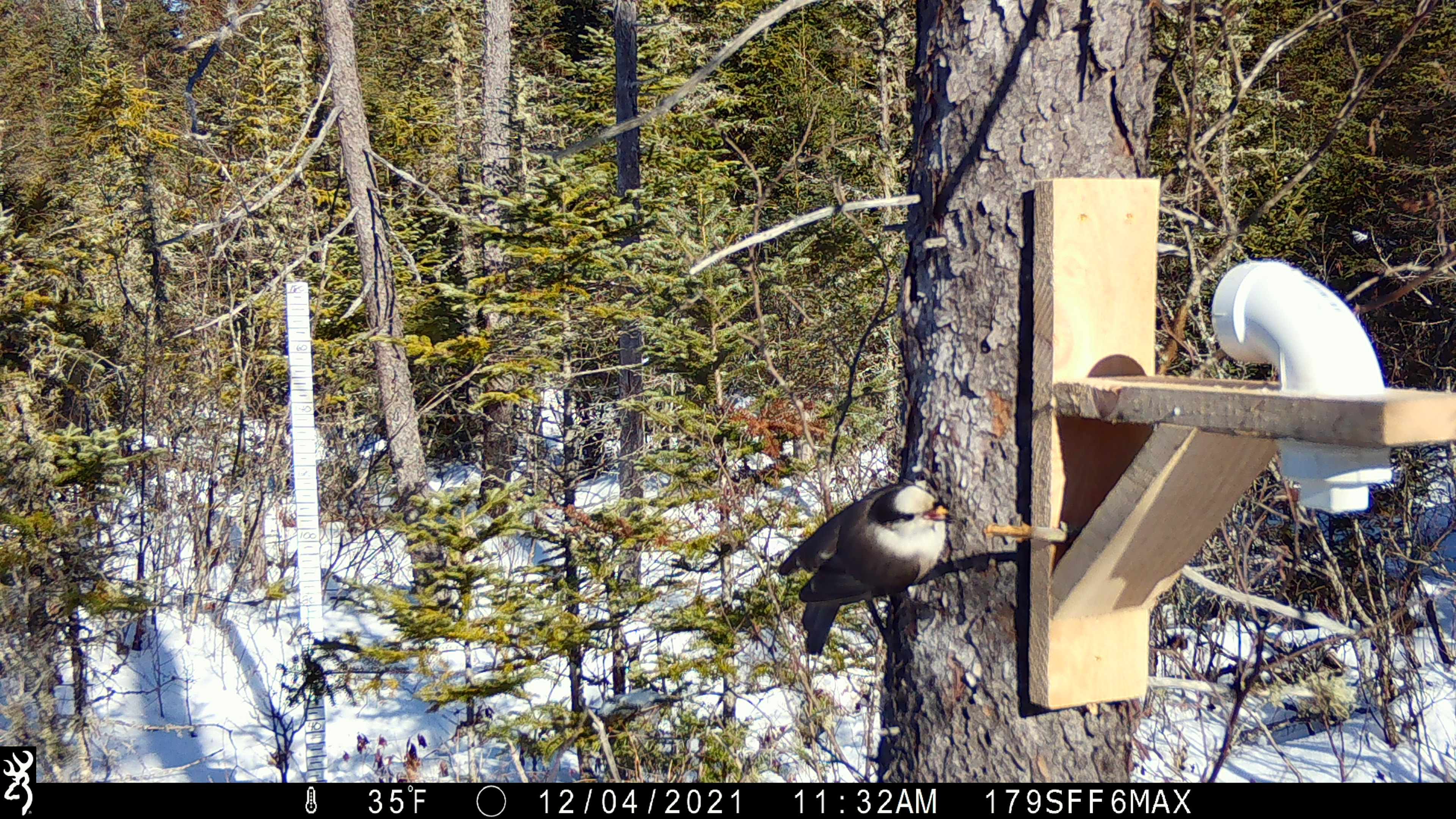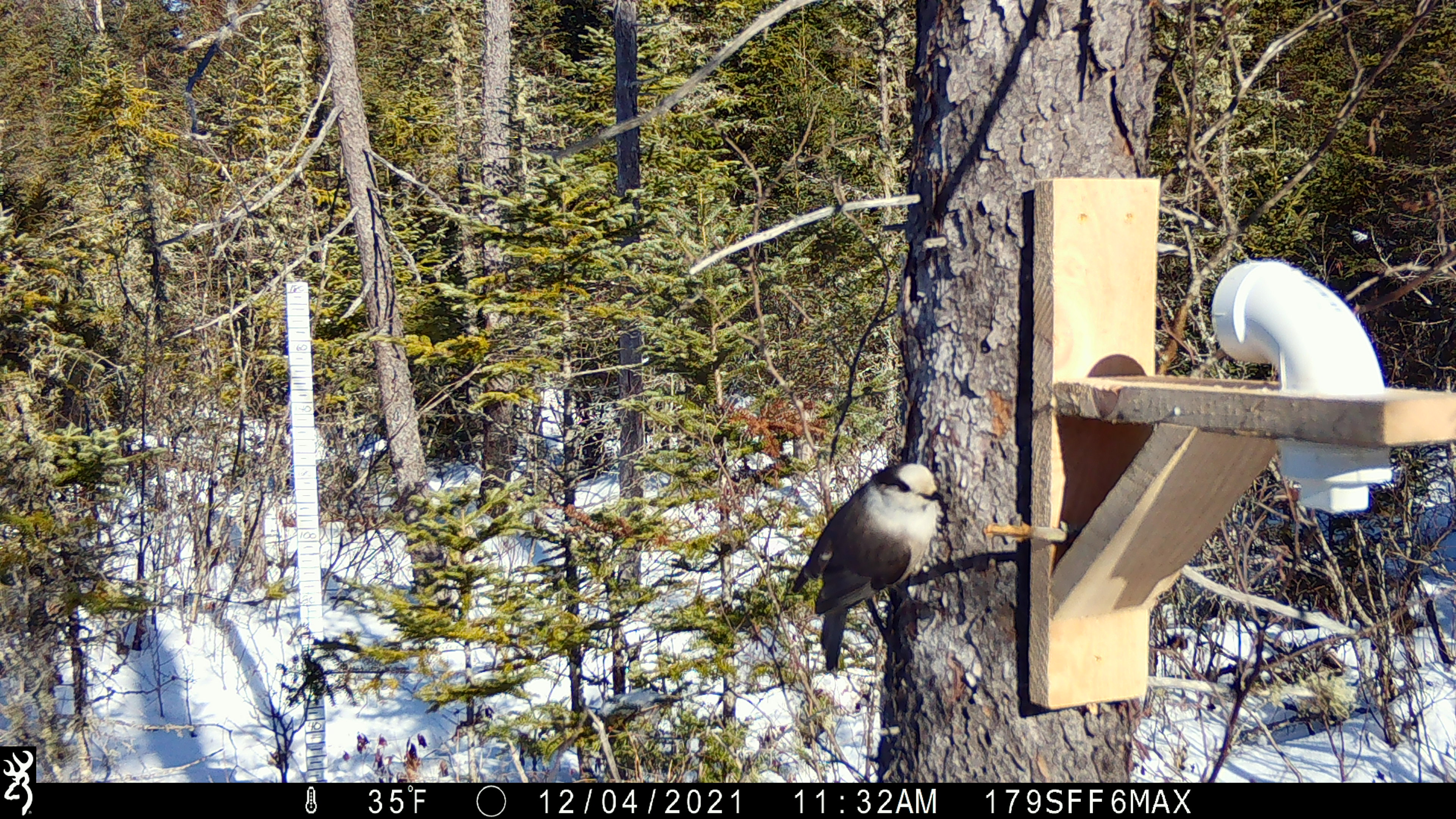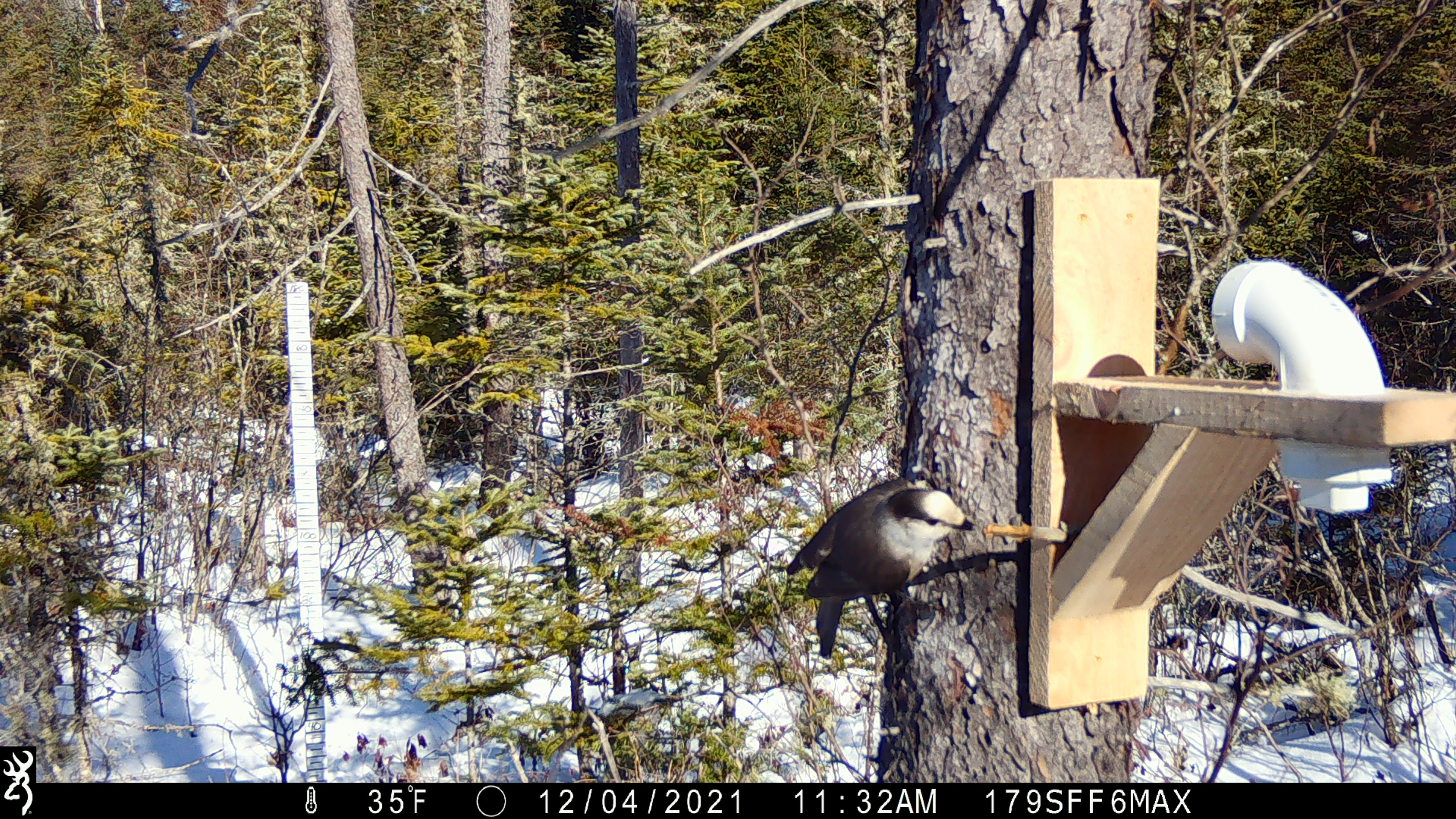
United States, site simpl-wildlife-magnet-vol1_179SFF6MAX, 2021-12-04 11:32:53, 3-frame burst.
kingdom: Animalia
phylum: Chordata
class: Aves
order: Passeriformes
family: Corvidae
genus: Perisoreus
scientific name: Perisoreus canadensis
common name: canada jay